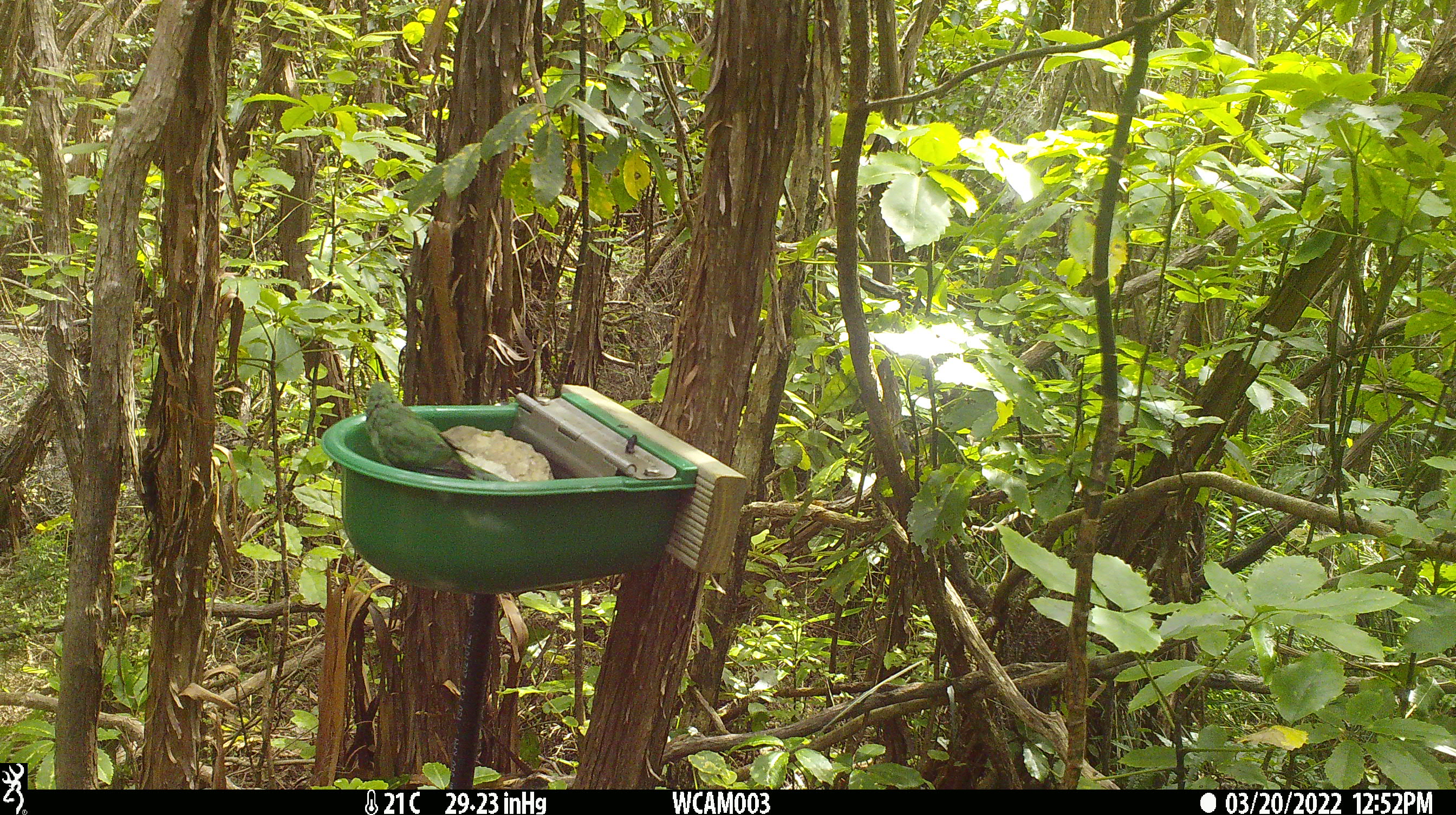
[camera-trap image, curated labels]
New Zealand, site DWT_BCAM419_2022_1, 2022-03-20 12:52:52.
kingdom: Animalia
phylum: Chordata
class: Aves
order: Psittaciformes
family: Psittaculidae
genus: Cyanoramphus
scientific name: Cyanoramphus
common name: parakeet